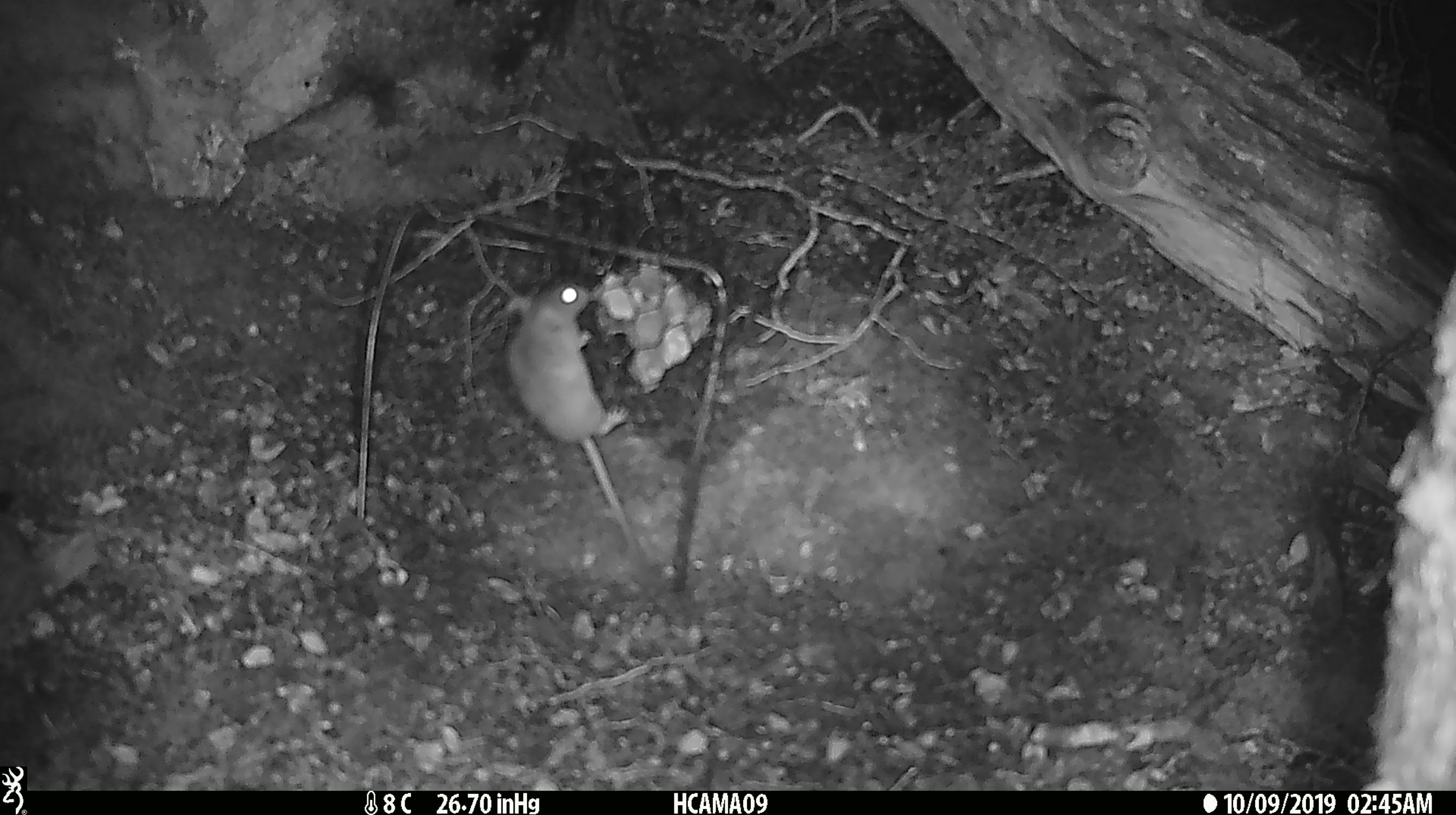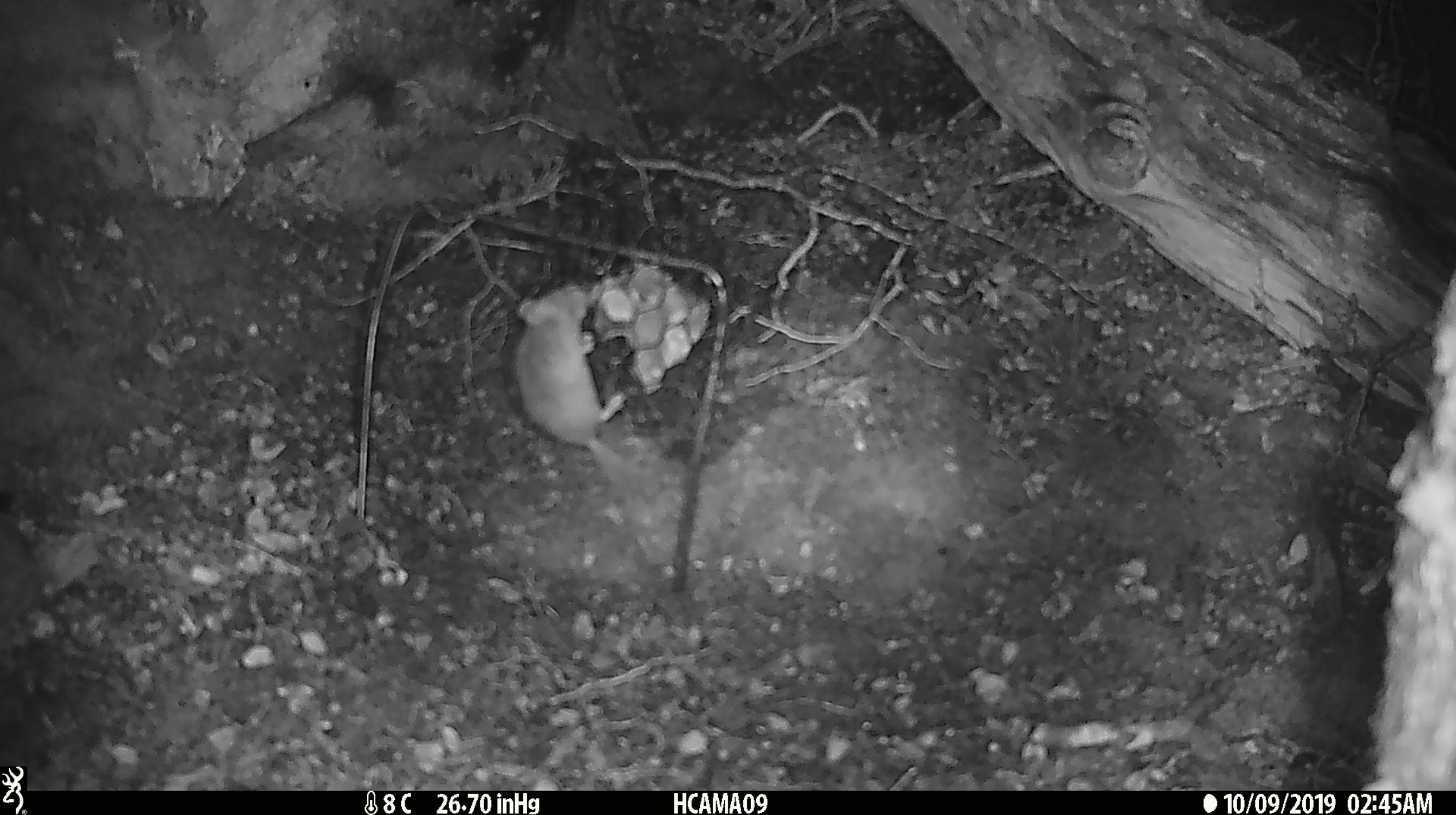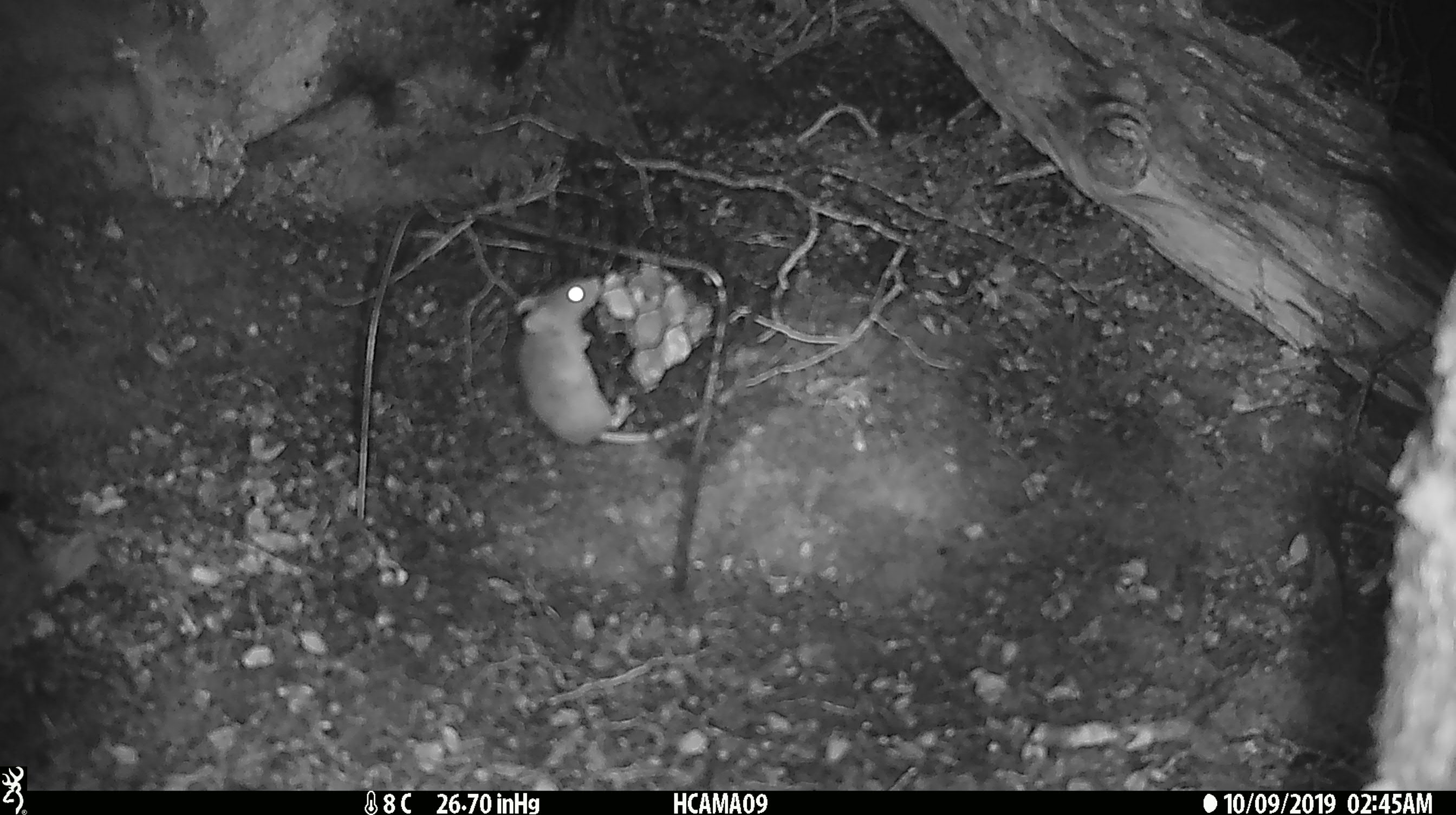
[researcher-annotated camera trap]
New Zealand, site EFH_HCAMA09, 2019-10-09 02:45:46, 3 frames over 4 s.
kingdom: Animalia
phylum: Chordata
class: Mammalia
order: Rodentia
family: Muridae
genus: Mus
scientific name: Mus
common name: mouse